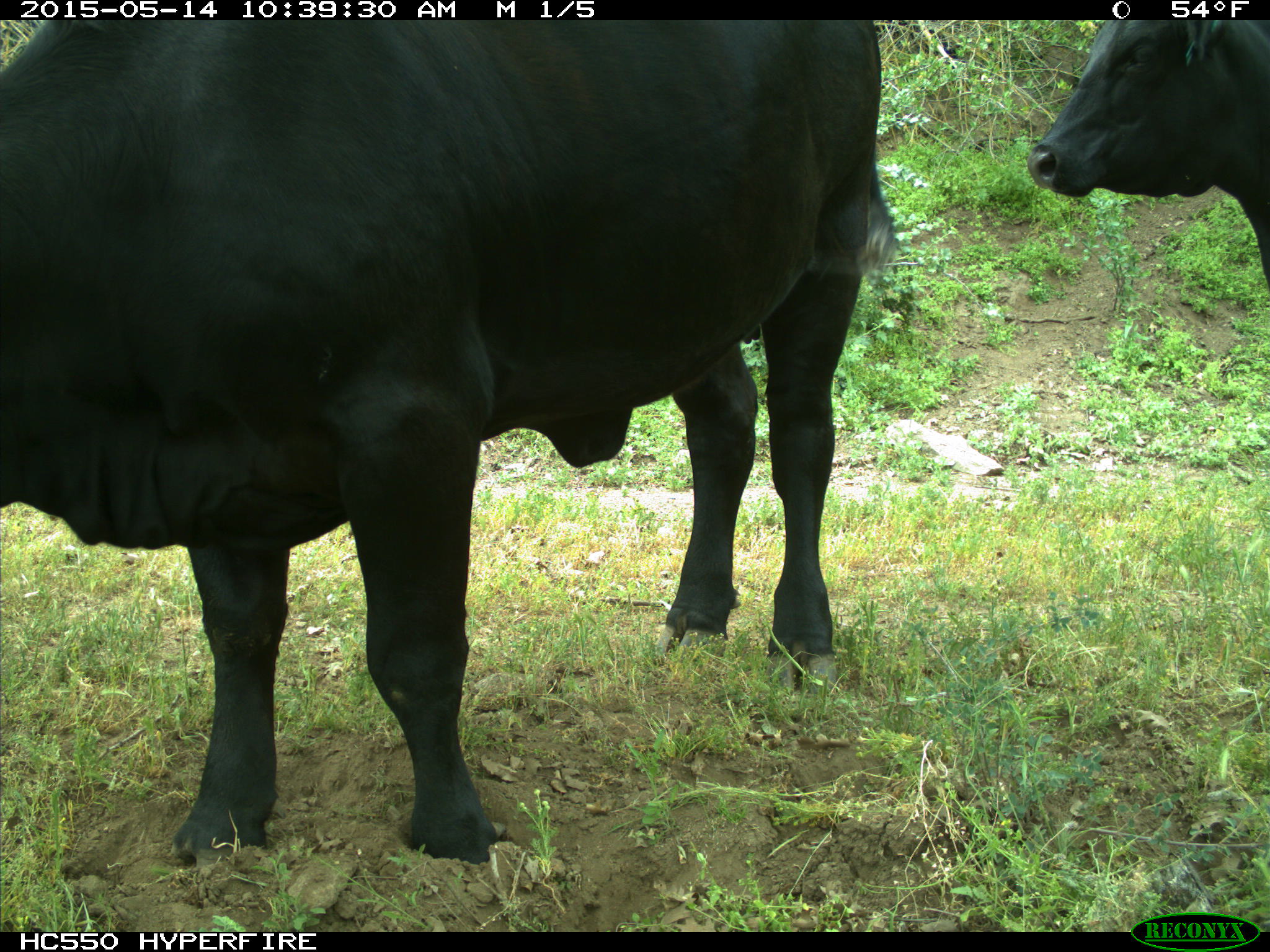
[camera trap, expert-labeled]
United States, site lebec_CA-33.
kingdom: Animalia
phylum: Chordata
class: Mammalia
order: Artiodactyla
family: Bovidae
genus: Bos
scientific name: Bos taurus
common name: domestic cow